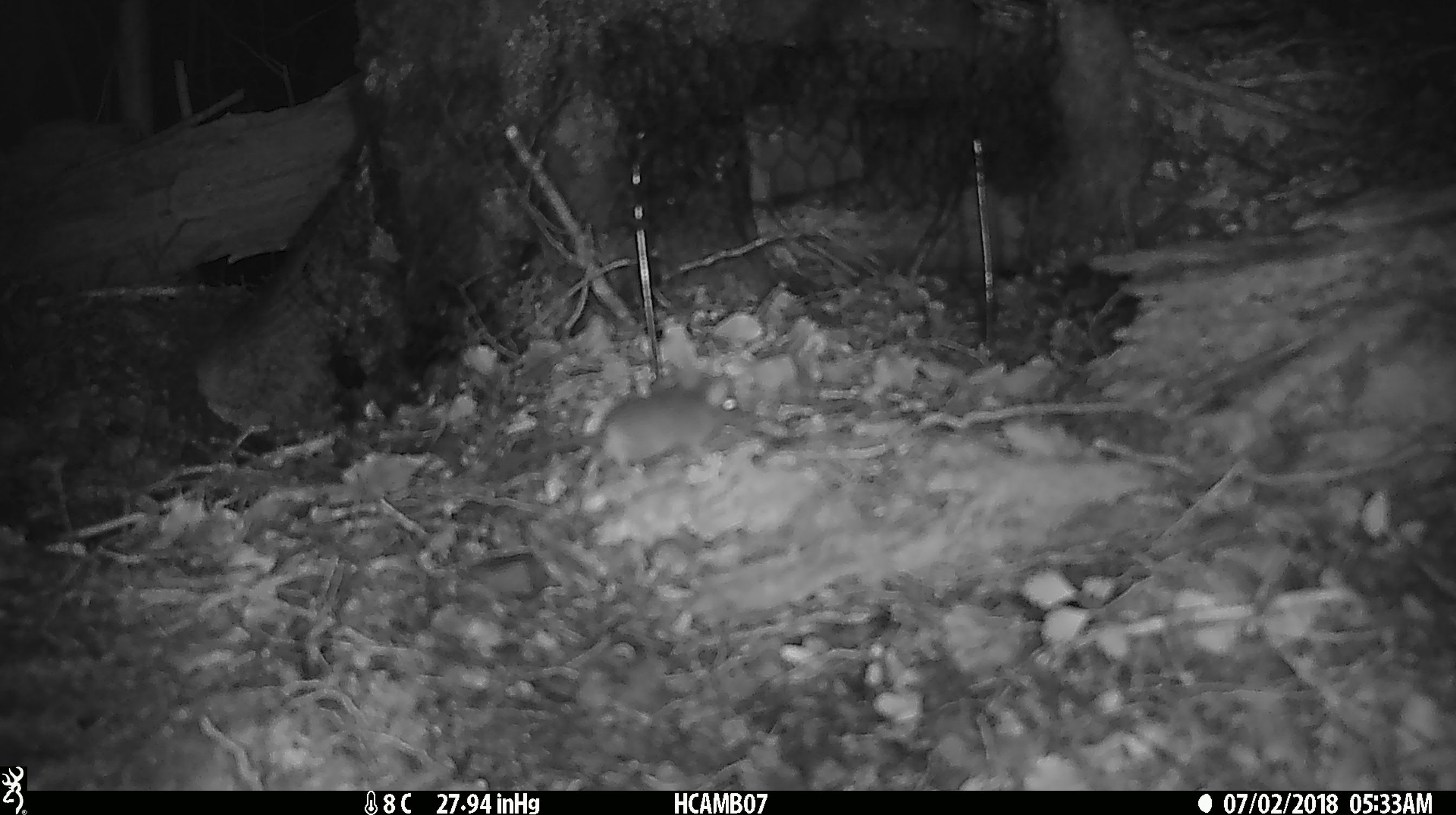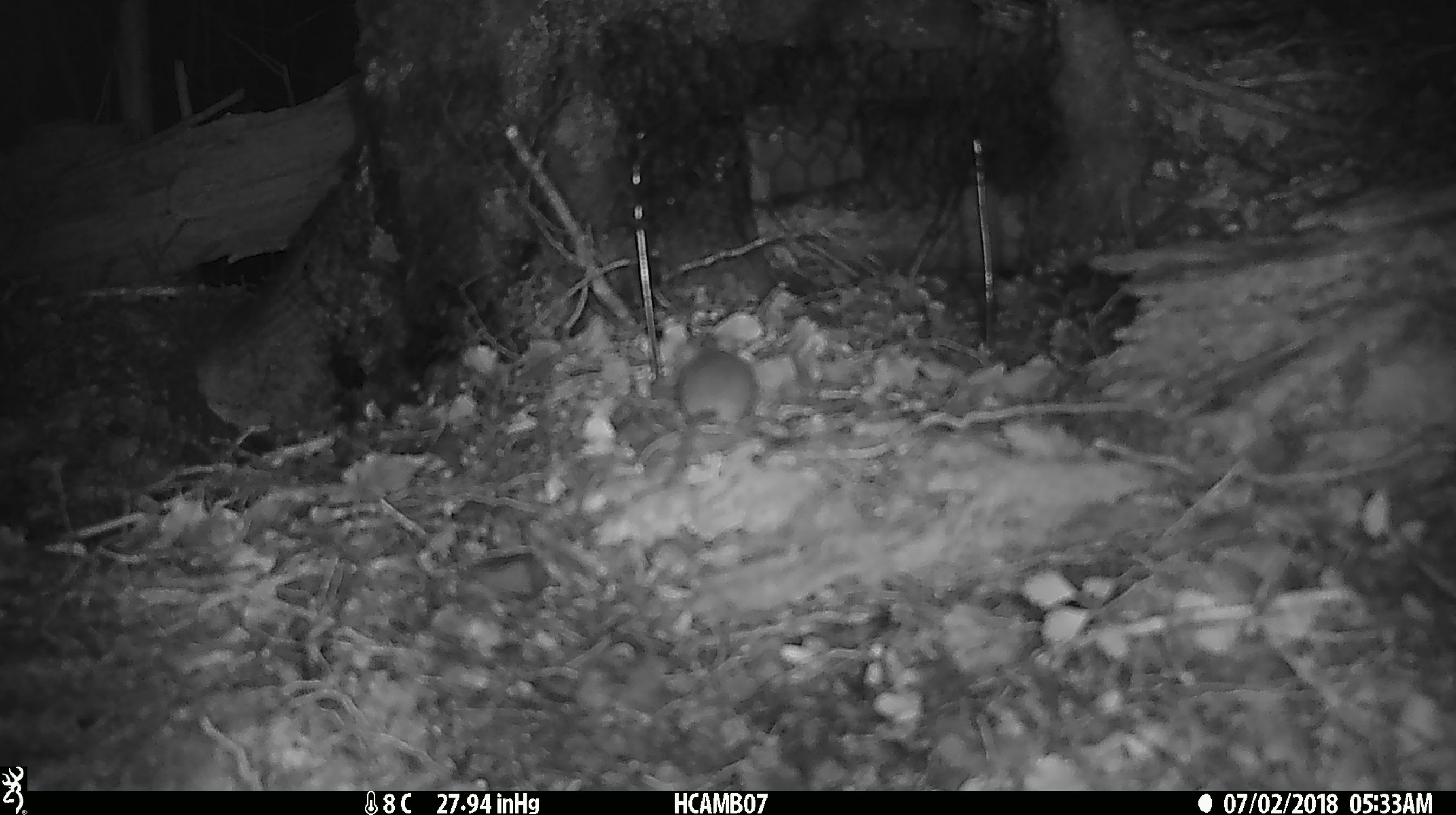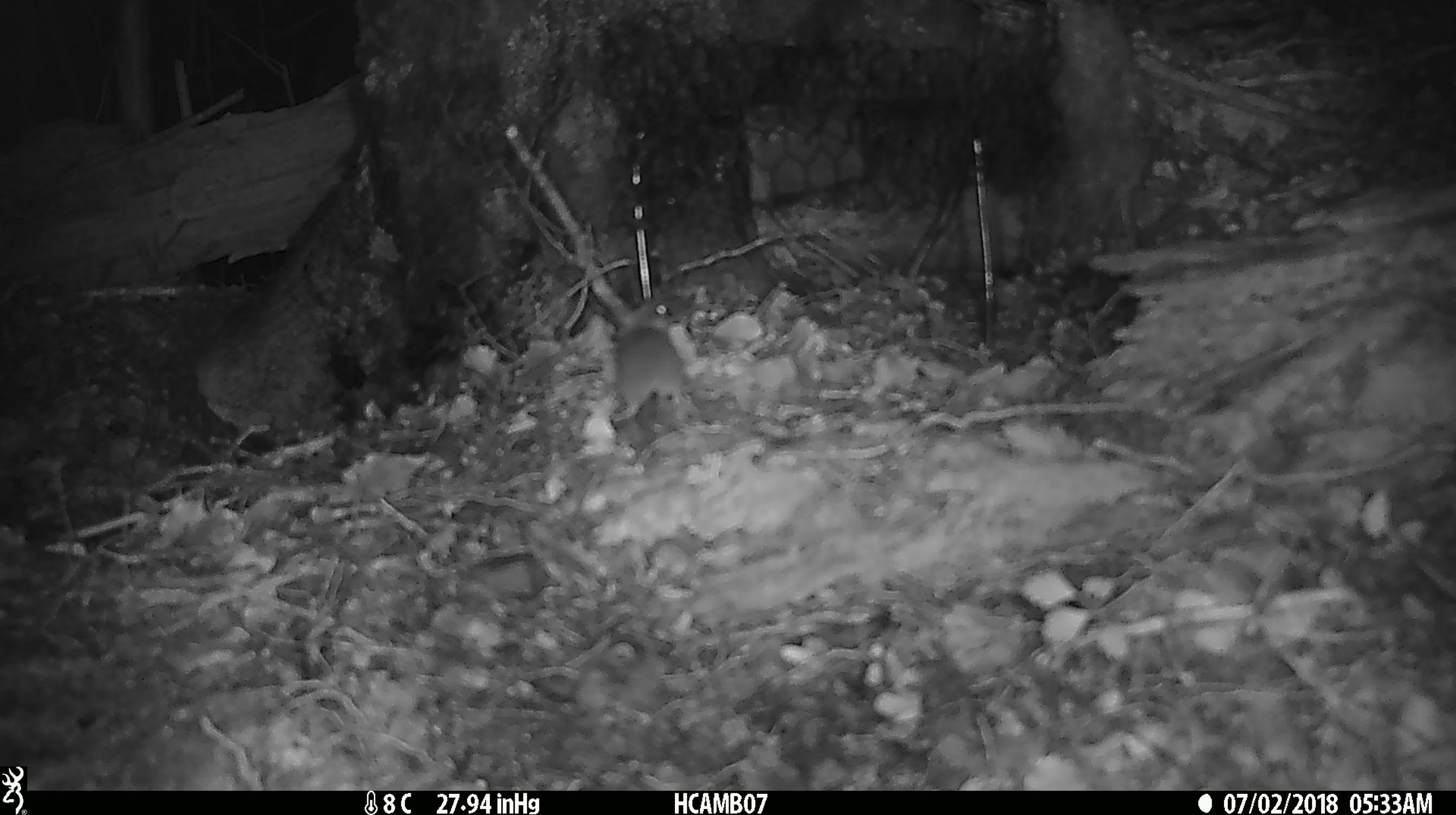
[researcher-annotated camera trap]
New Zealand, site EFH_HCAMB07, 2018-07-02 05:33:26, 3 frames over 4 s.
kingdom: Animalia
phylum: Chordata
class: Mammalia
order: Rodentia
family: Muridae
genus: Mus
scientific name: Mus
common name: mouse